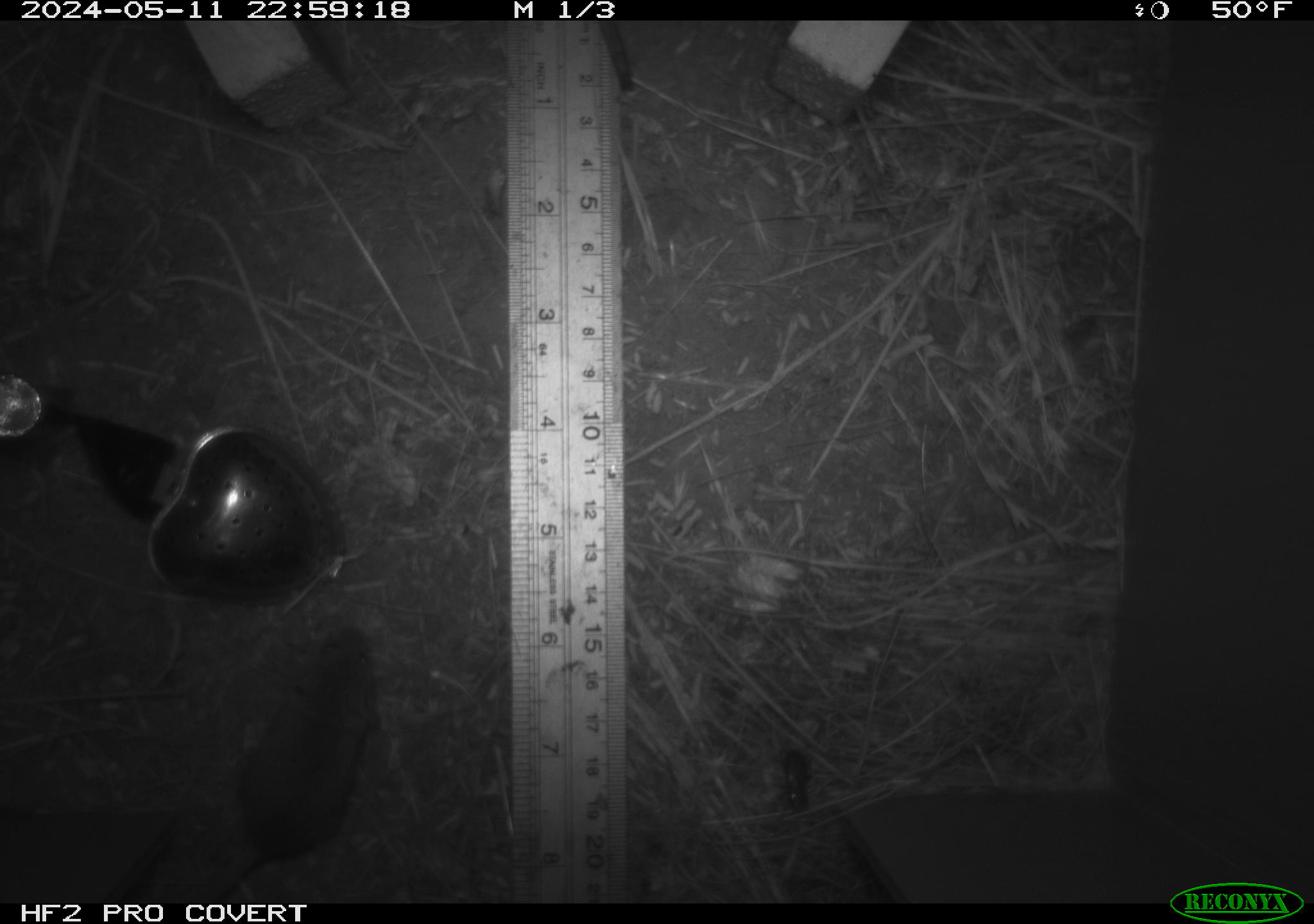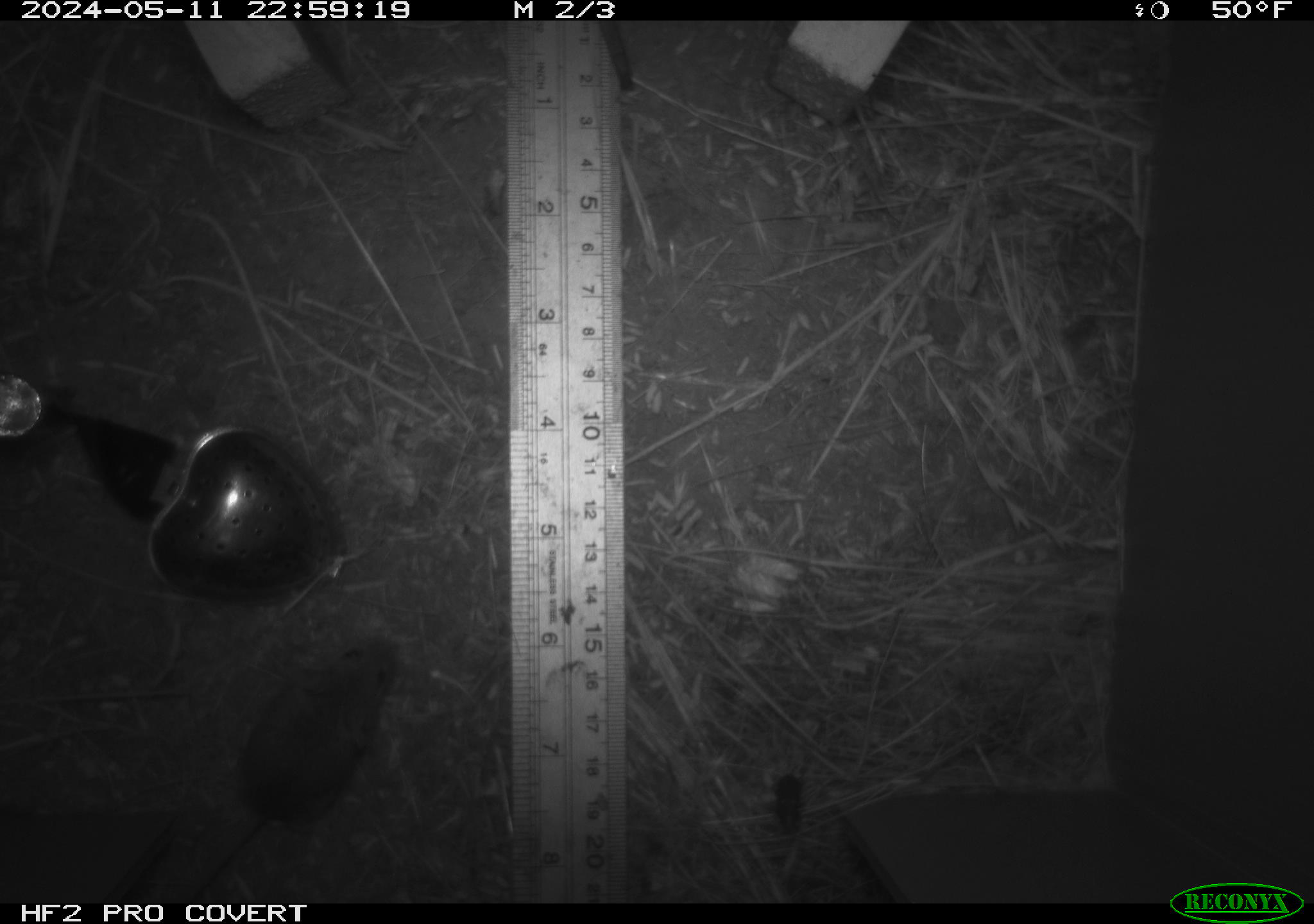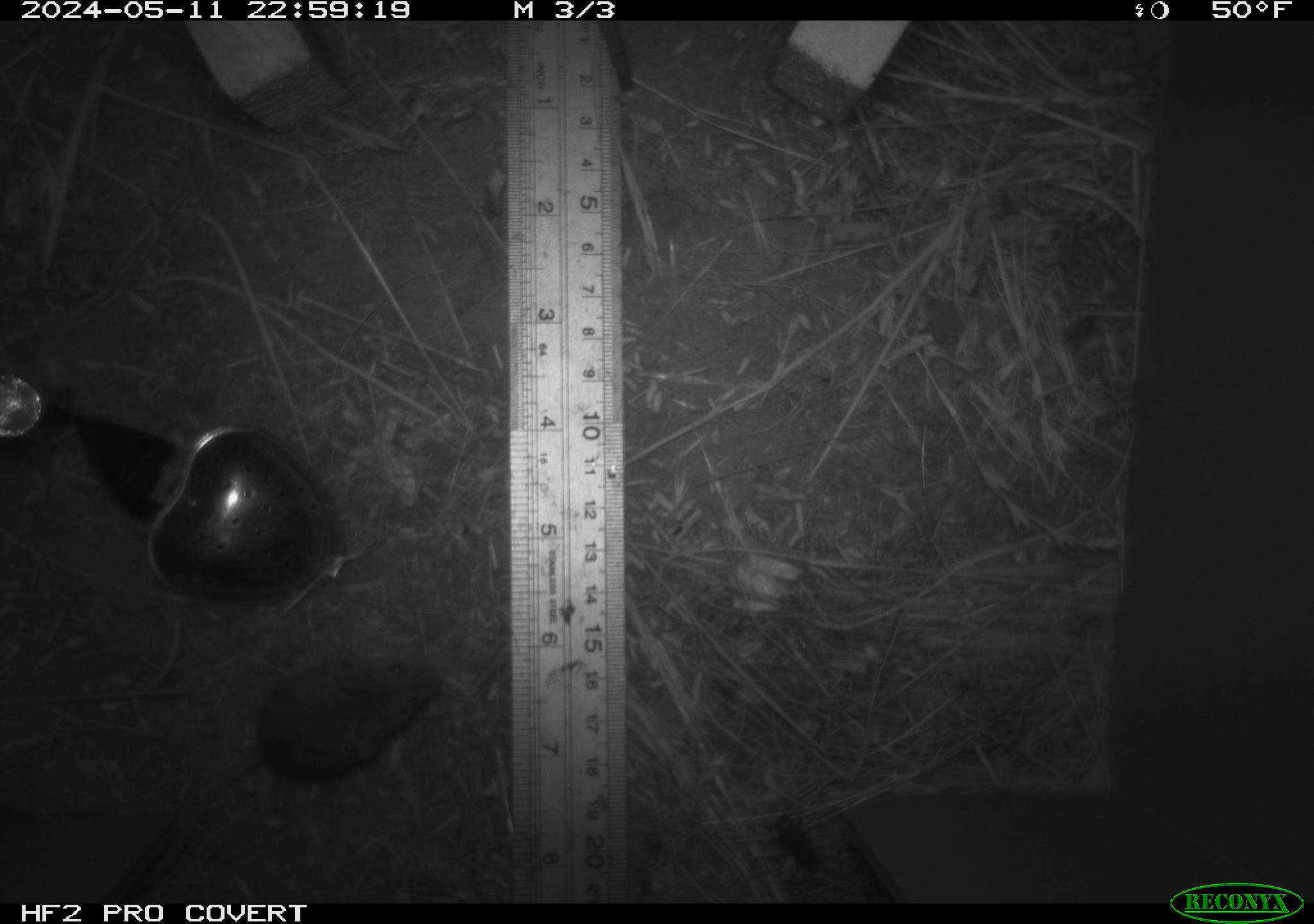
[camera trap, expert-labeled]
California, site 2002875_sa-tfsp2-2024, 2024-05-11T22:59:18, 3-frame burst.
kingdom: Animalia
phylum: Arthropoda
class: Insecta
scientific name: Insecta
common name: insect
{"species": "insect (Insecta)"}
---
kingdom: Animalia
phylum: Chordata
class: Mammalia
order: Rodentia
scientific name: Rodentia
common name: mouse species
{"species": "mouse species (Rodentia)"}